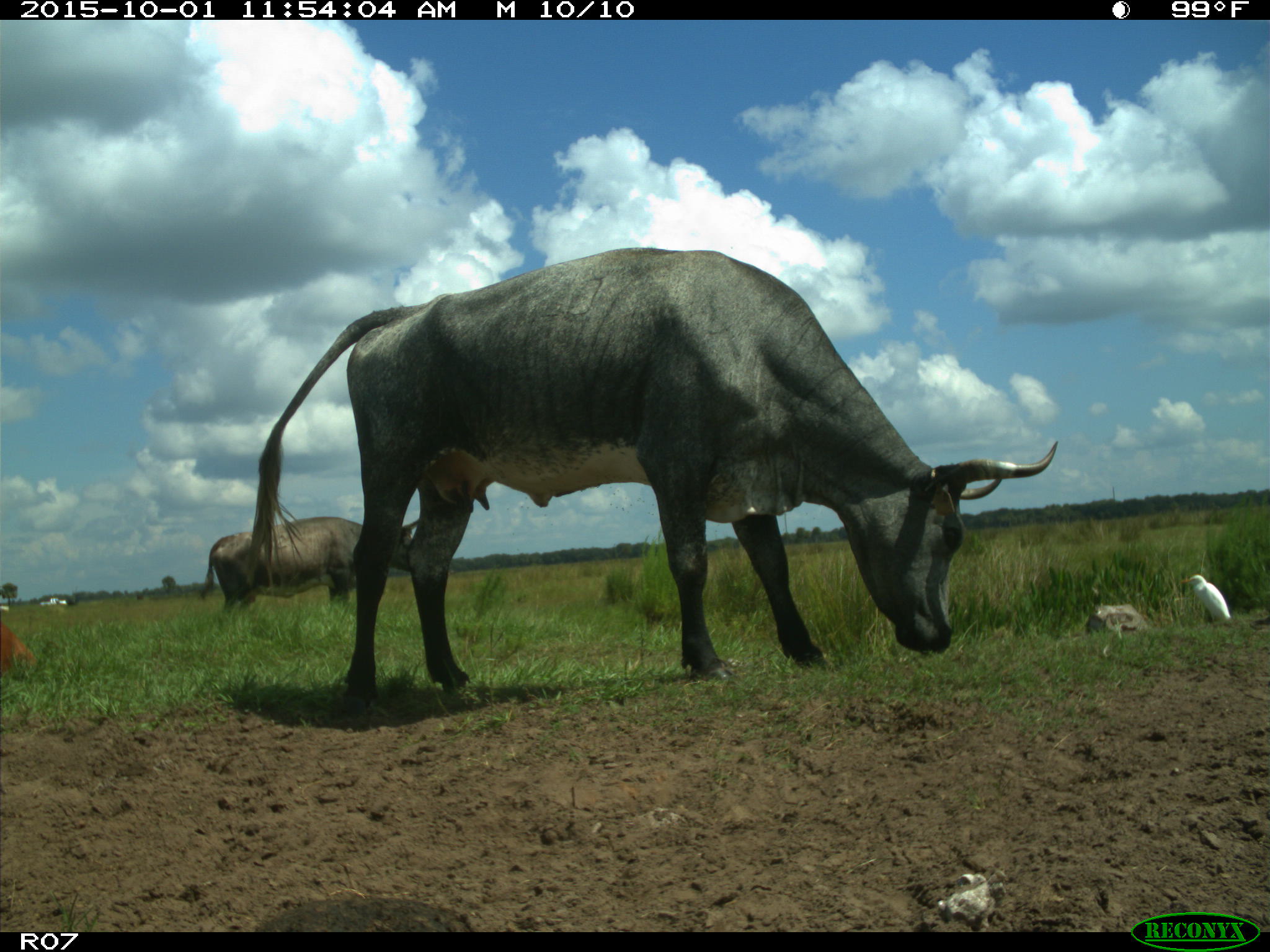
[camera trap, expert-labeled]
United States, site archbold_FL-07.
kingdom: Animalia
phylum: Chordata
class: Mammalia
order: Artiodactyla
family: Bovidae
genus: Bos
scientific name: Bos taurus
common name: domestic cow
Bos taurus (domestic cow).